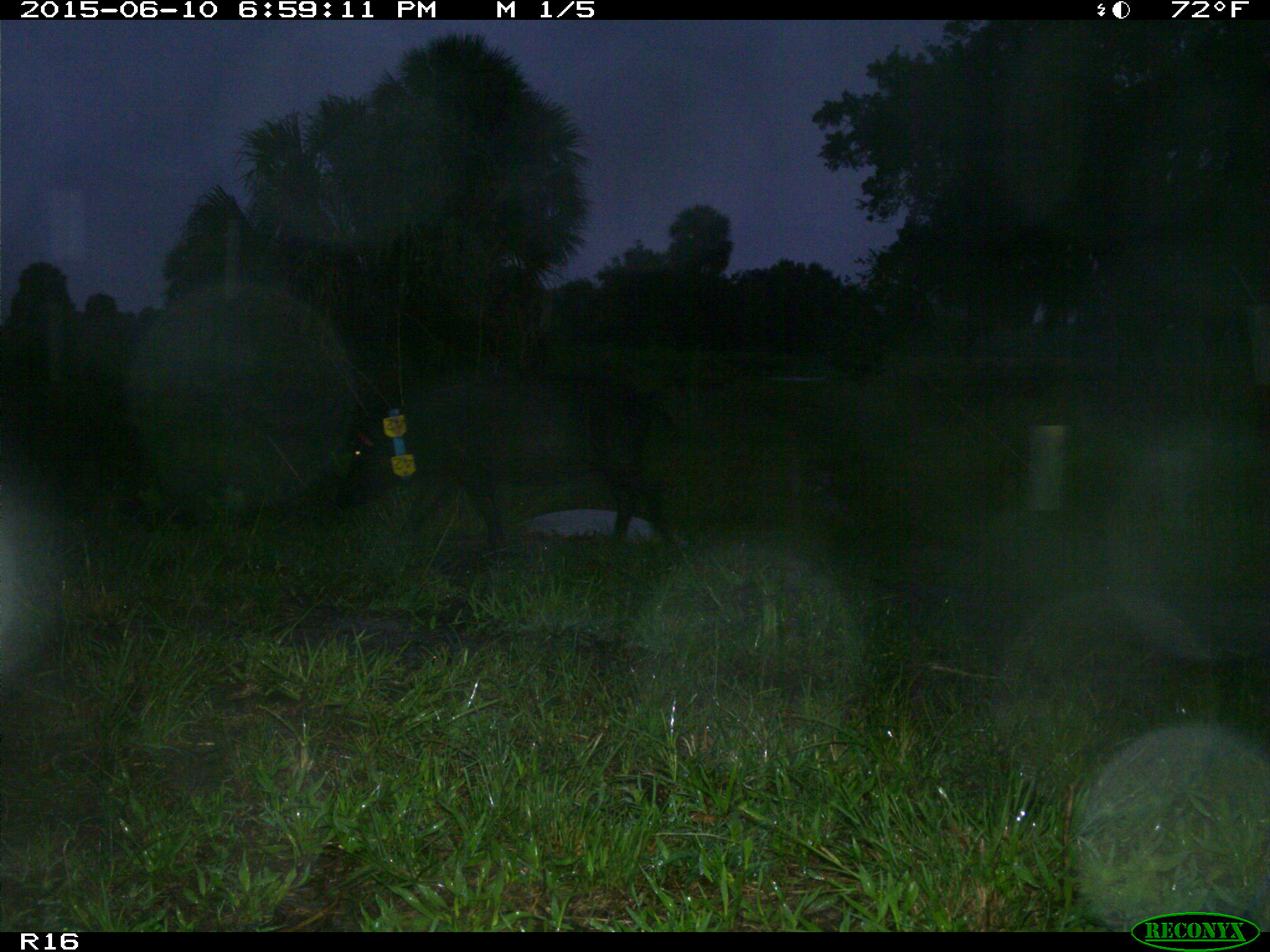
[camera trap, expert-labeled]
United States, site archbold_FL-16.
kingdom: Animalia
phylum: Chordata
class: Mammalia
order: Artiodactyla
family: Suidae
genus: Sus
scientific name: Sus scrofa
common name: wild boar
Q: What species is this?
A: Sus scrofa (wild boar).